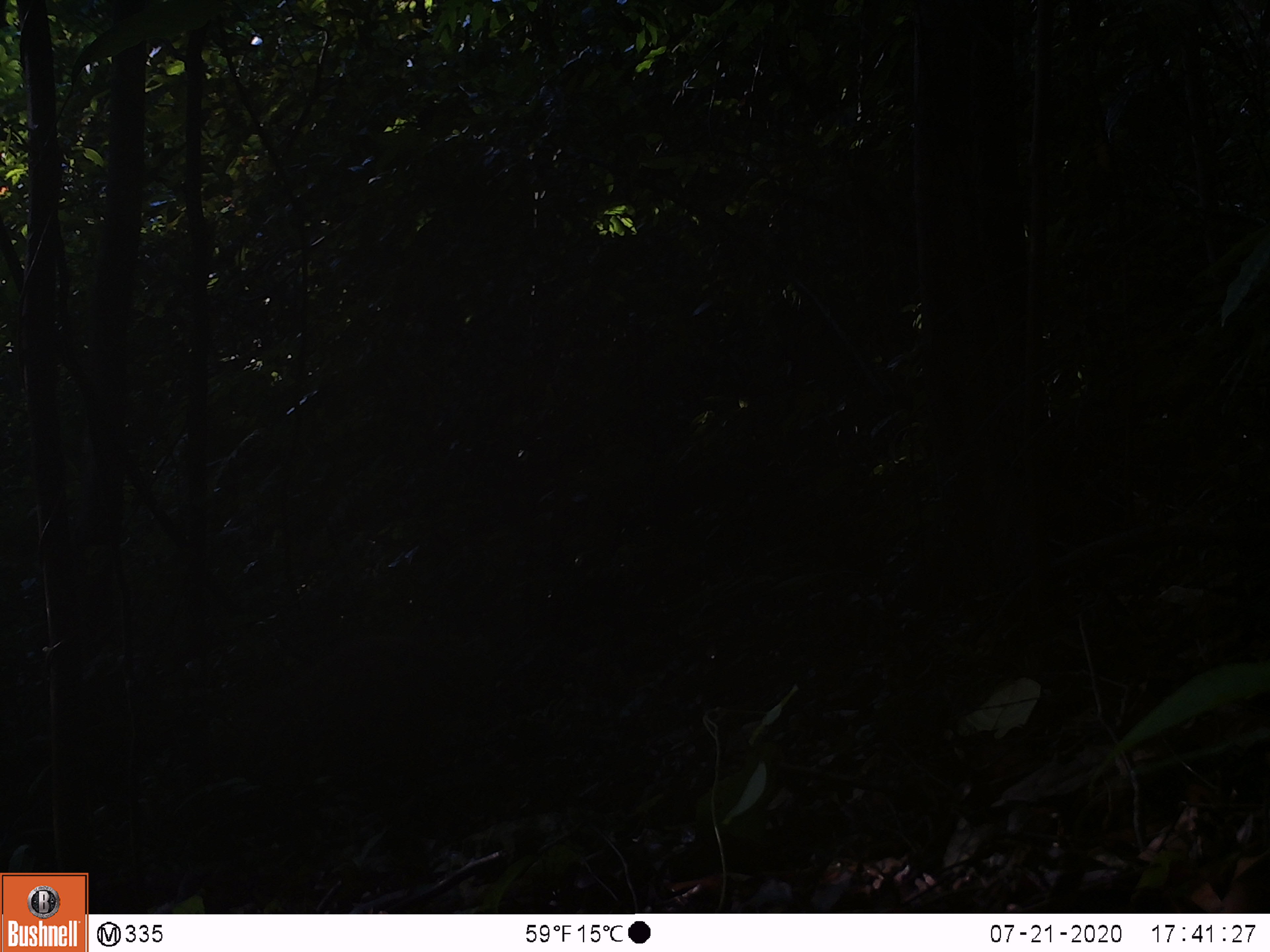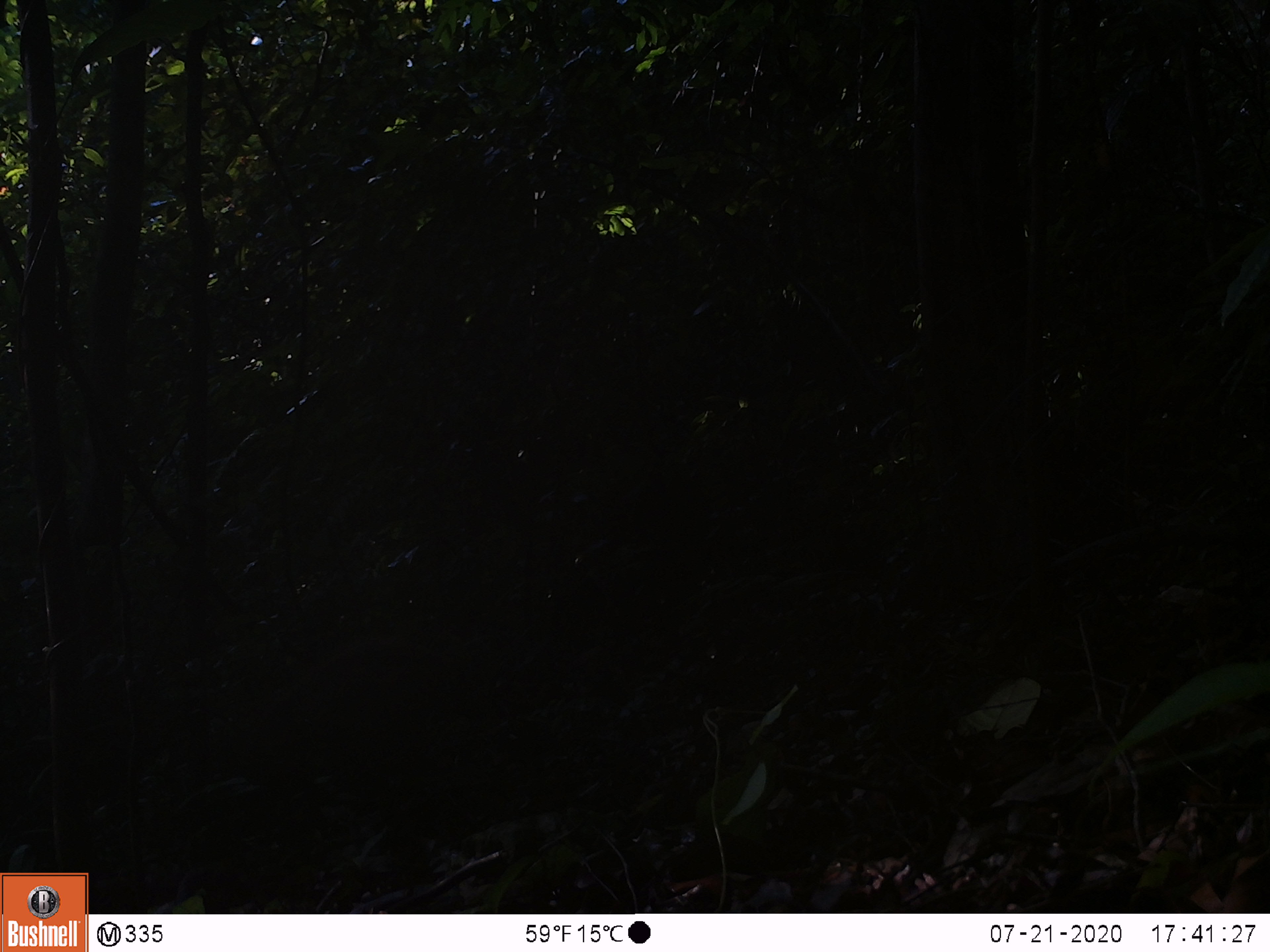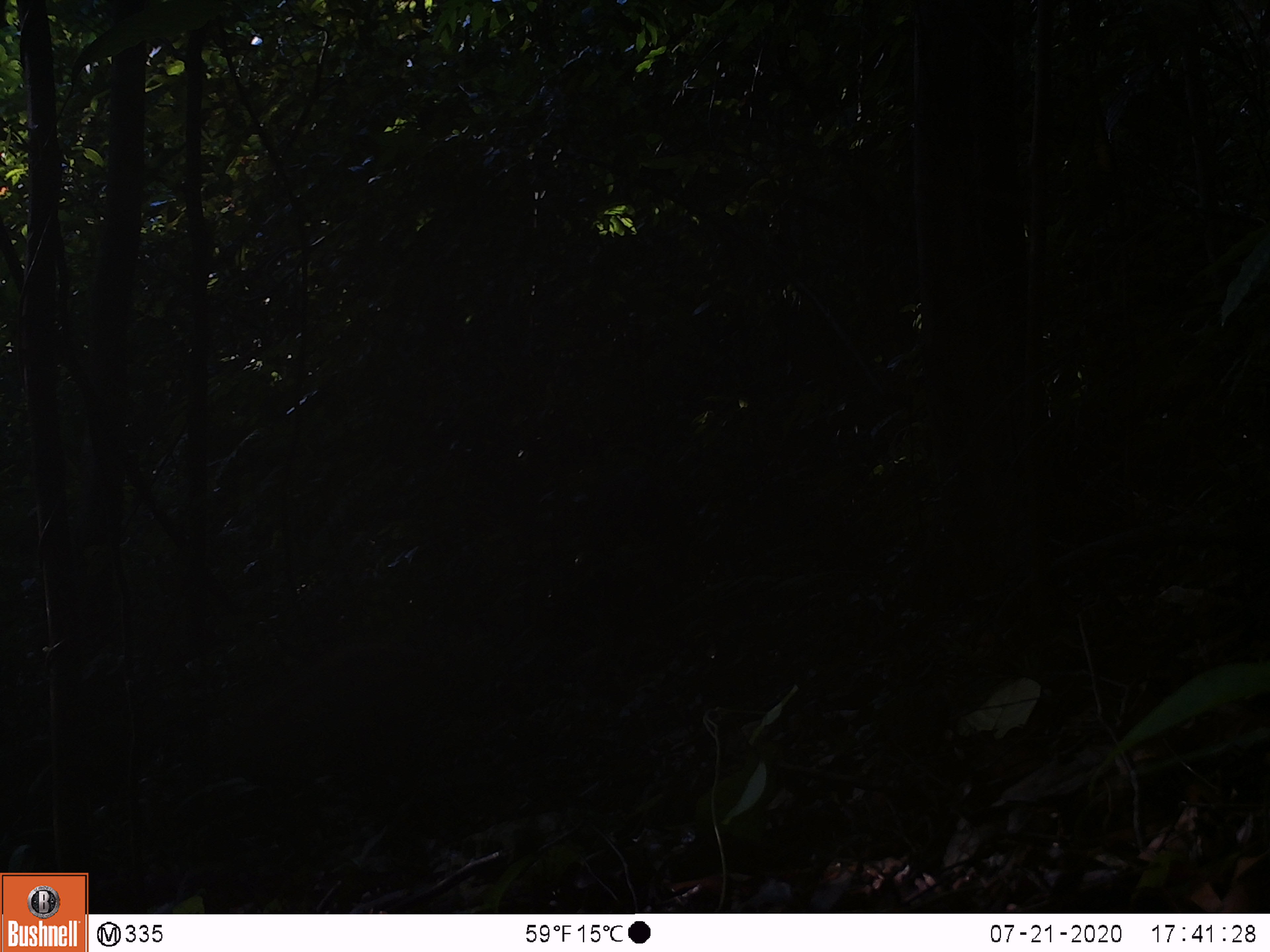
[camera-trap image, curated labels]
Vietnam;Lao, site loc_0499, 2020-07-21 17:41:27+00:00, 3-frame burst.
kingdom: Animalia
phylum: Chordata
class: Mammalia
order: Artiodactyla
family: Suidae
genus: Sus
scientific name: Sus scrofa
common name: eurasian wild pig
Eurasian wild pig (Sus scrofa). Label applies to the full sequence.